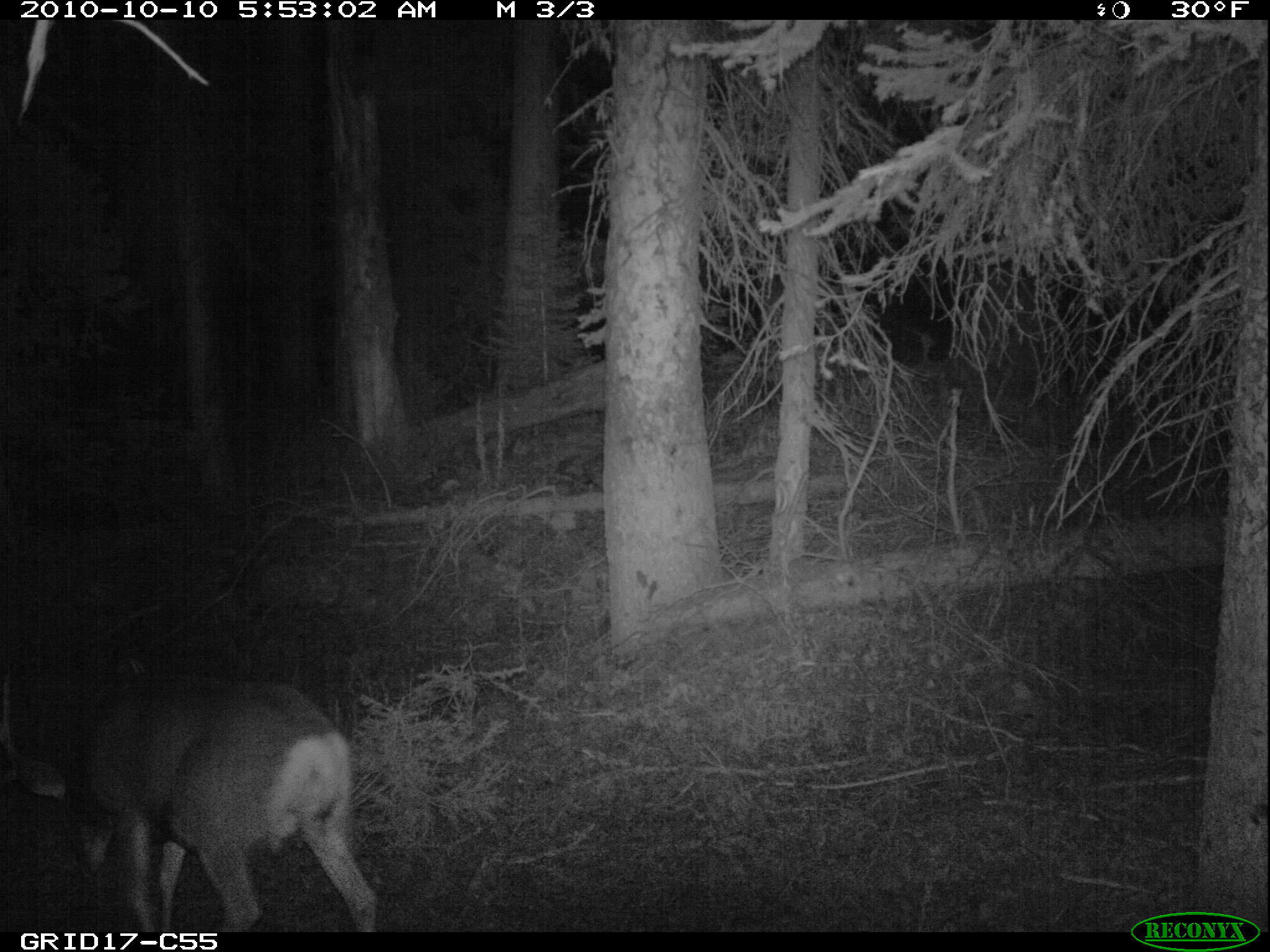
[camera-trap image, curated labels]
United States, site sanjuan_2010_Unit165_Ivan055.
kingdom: Animalia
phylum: Chordata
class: Mammalia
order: Artiodactyla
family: Cervidae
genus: Odocoileus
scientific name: Odocoileus hemionus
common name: mule deer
Odocoileus hemionus (mule deer).